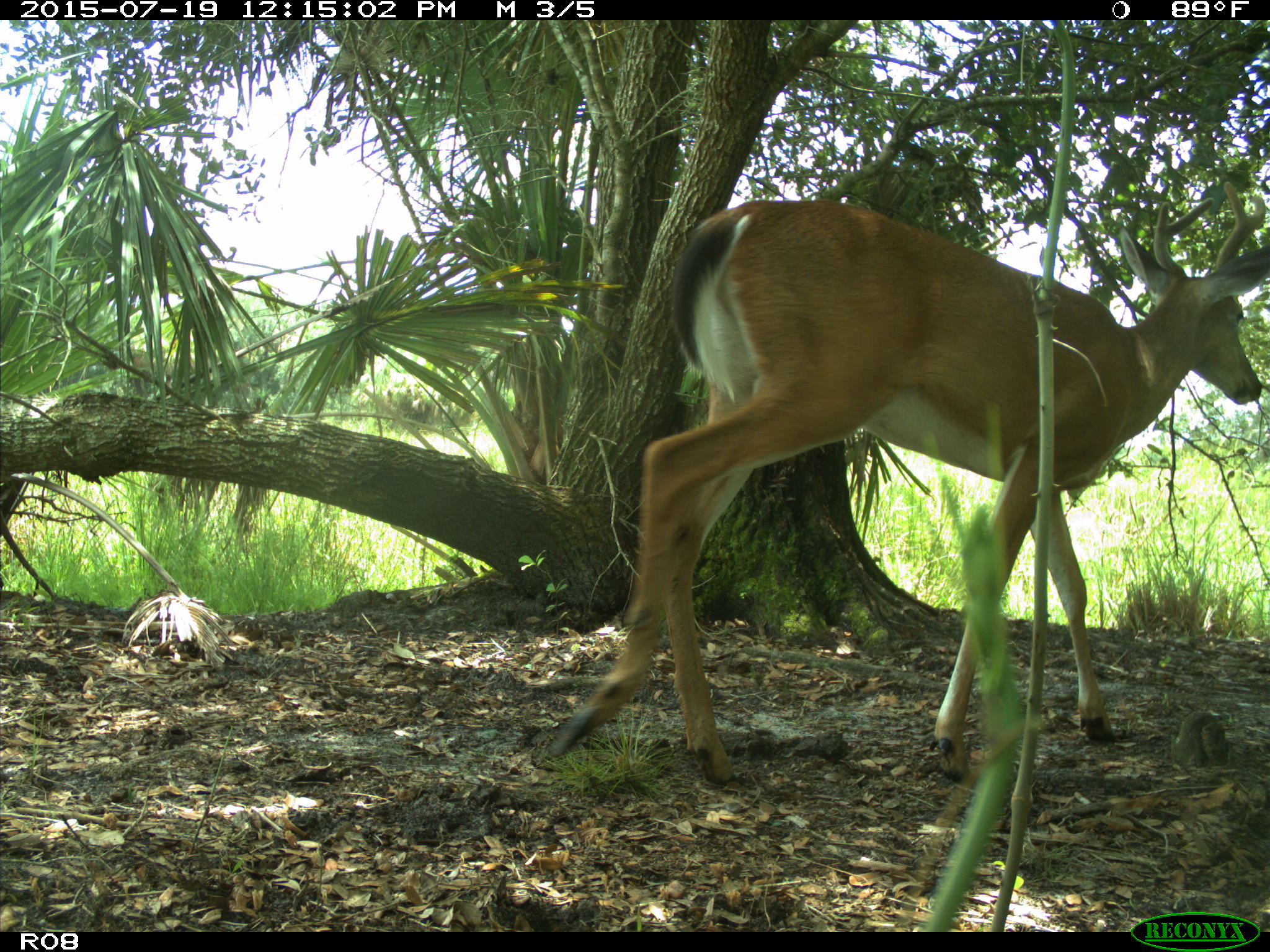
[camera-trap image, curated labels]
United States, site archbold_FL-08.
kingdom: Animalia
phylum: Chordata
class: Mammalia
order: Artiodactyla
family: Cervidae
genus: Odocoileus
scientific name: Odocoileus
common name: deer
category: unidentified deer